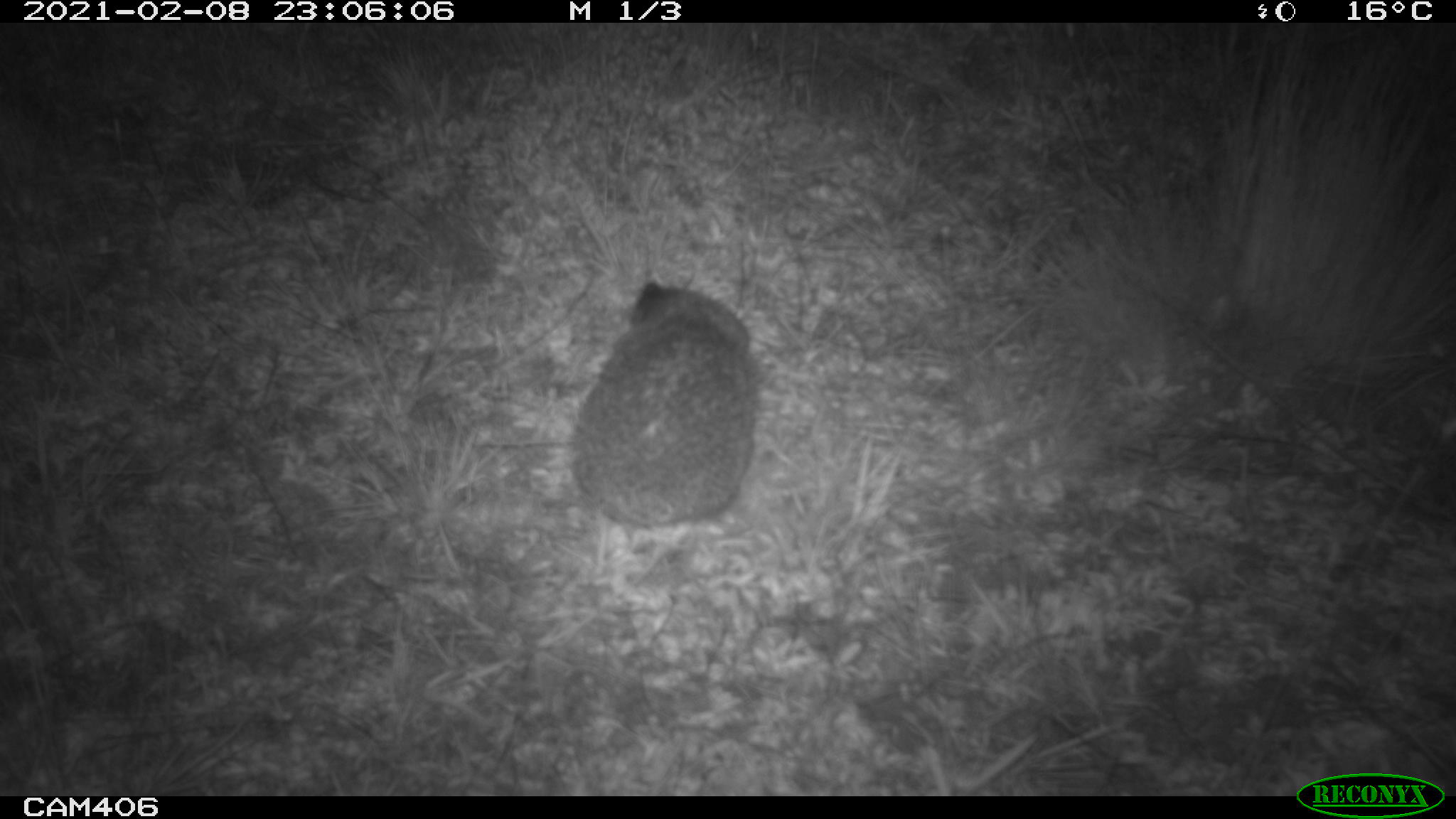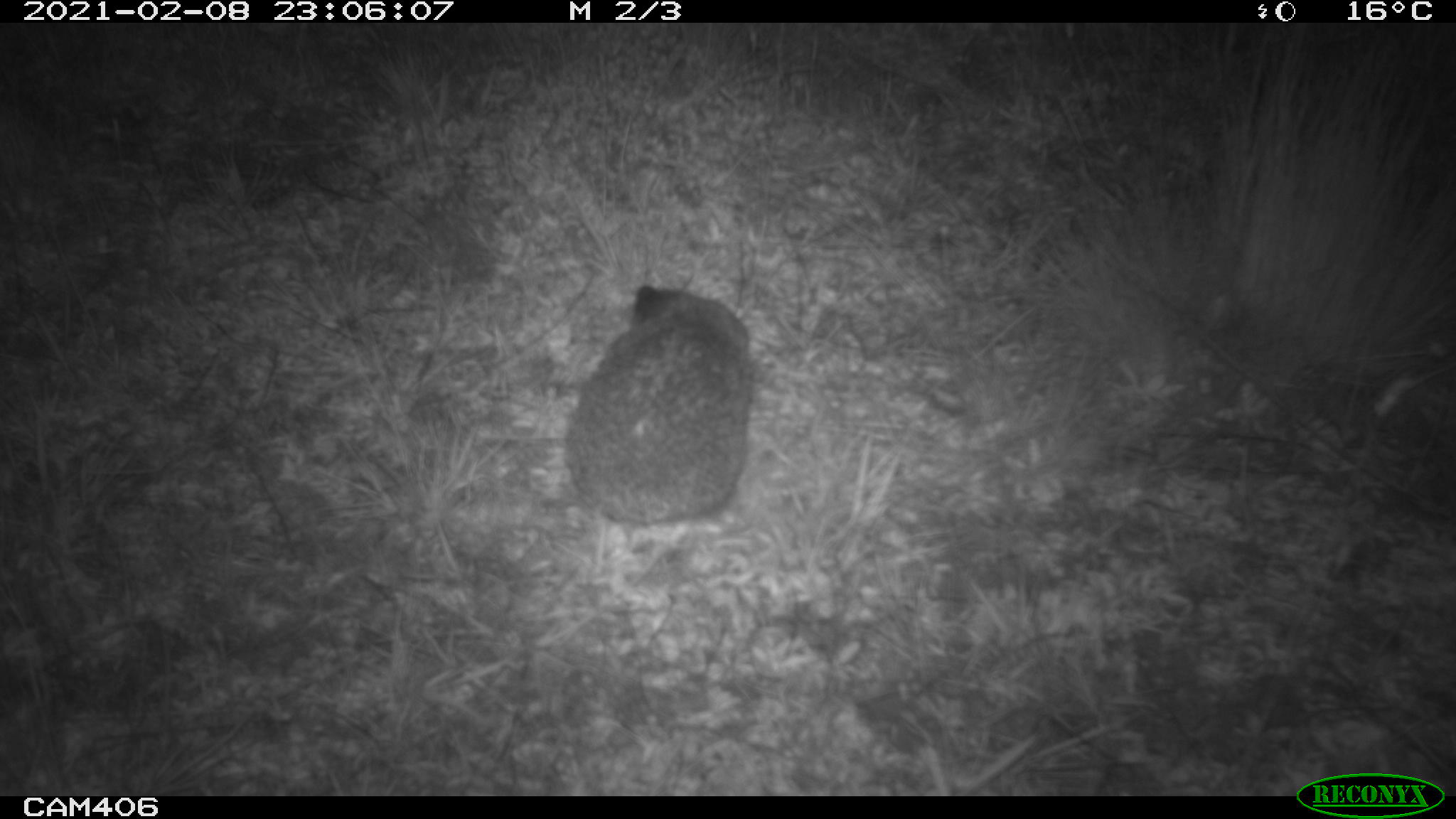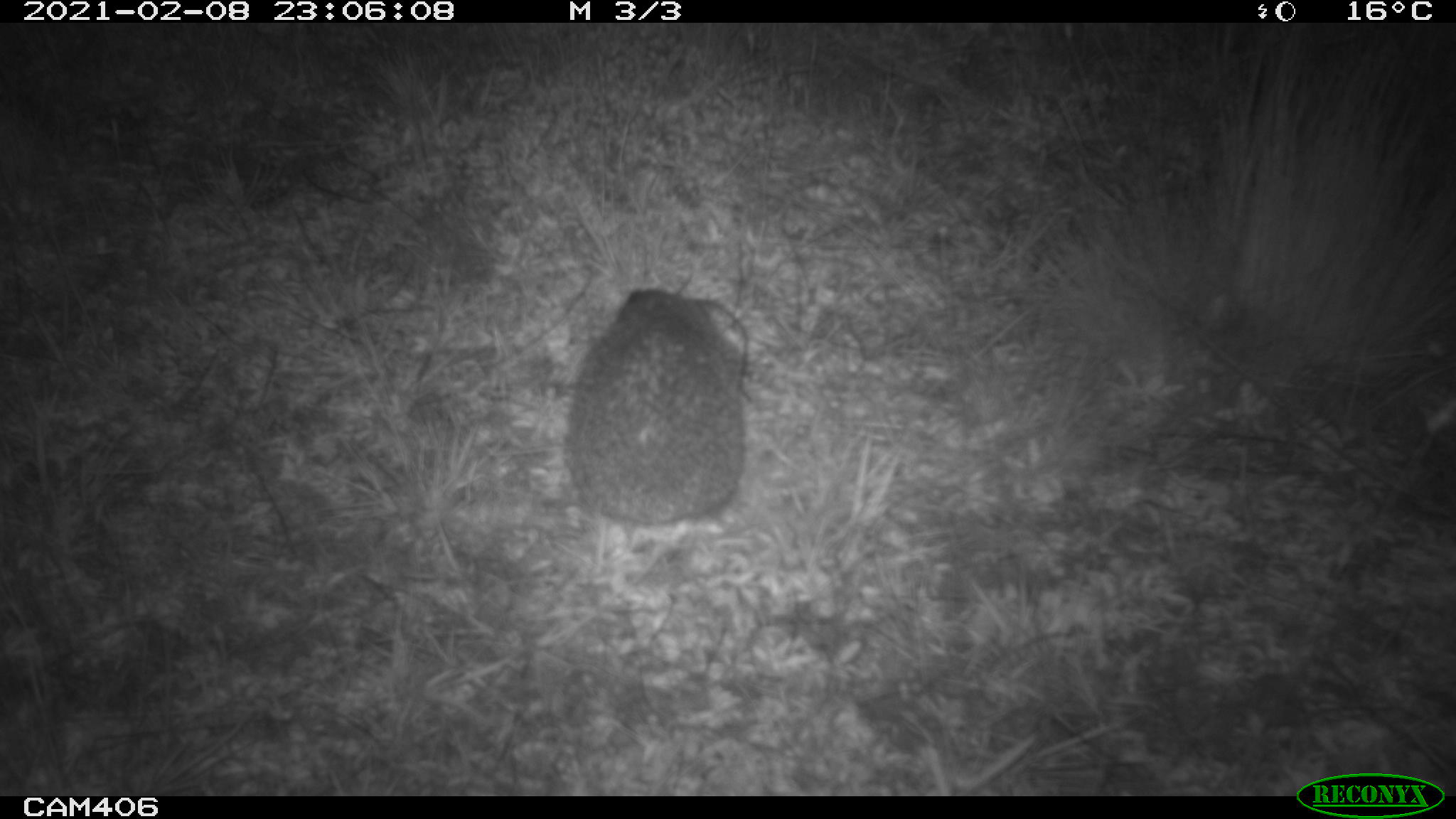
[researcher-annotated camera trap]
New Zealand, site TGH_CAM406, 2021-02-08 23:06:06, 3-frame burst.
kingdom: Animalia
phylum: Chordata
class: Mammalia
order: Eulipotyphla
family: Erinaceidae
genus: Erinaceus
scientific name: Erinaceus europaeus europaeus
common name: european hedgehog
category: hedgehog